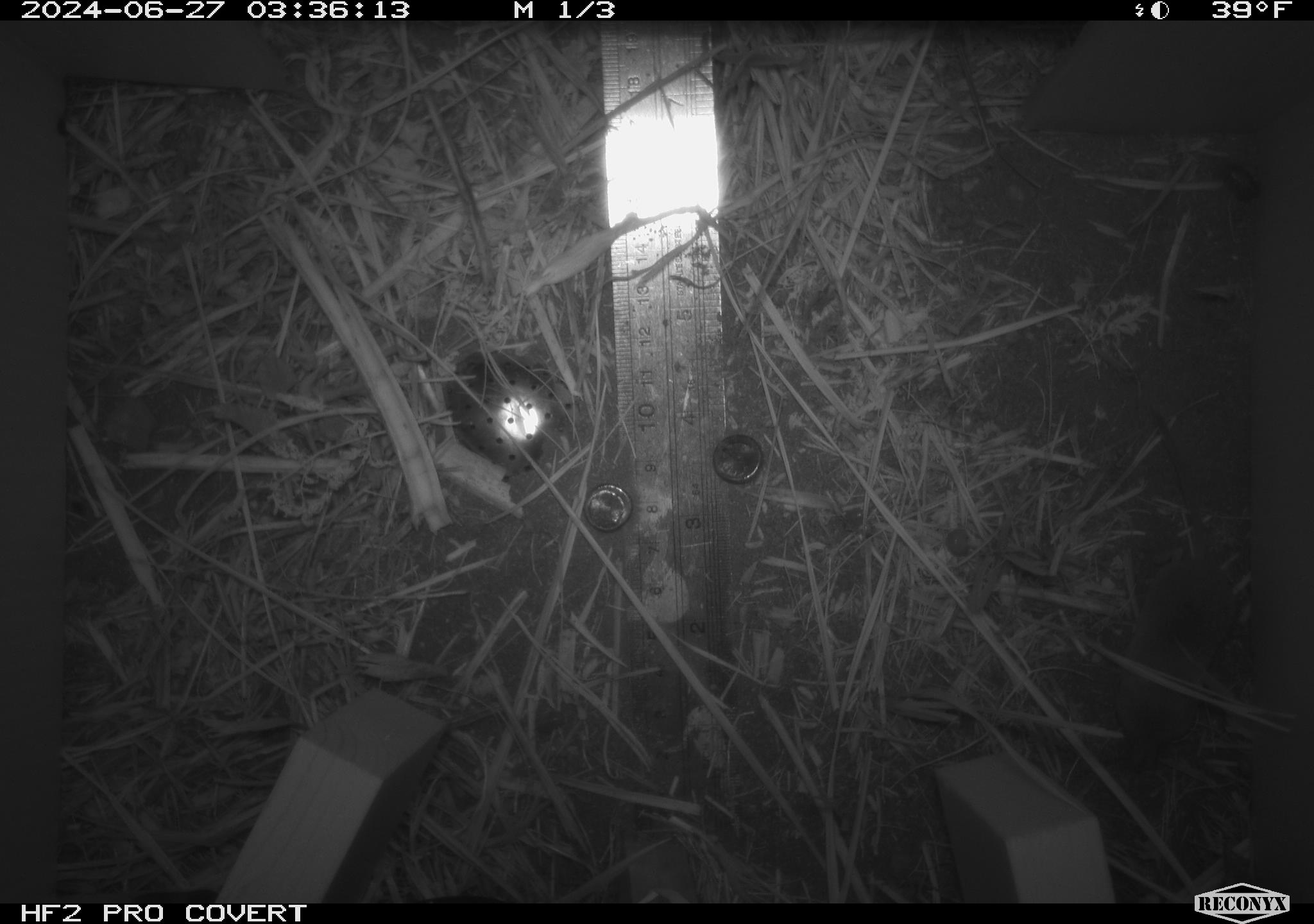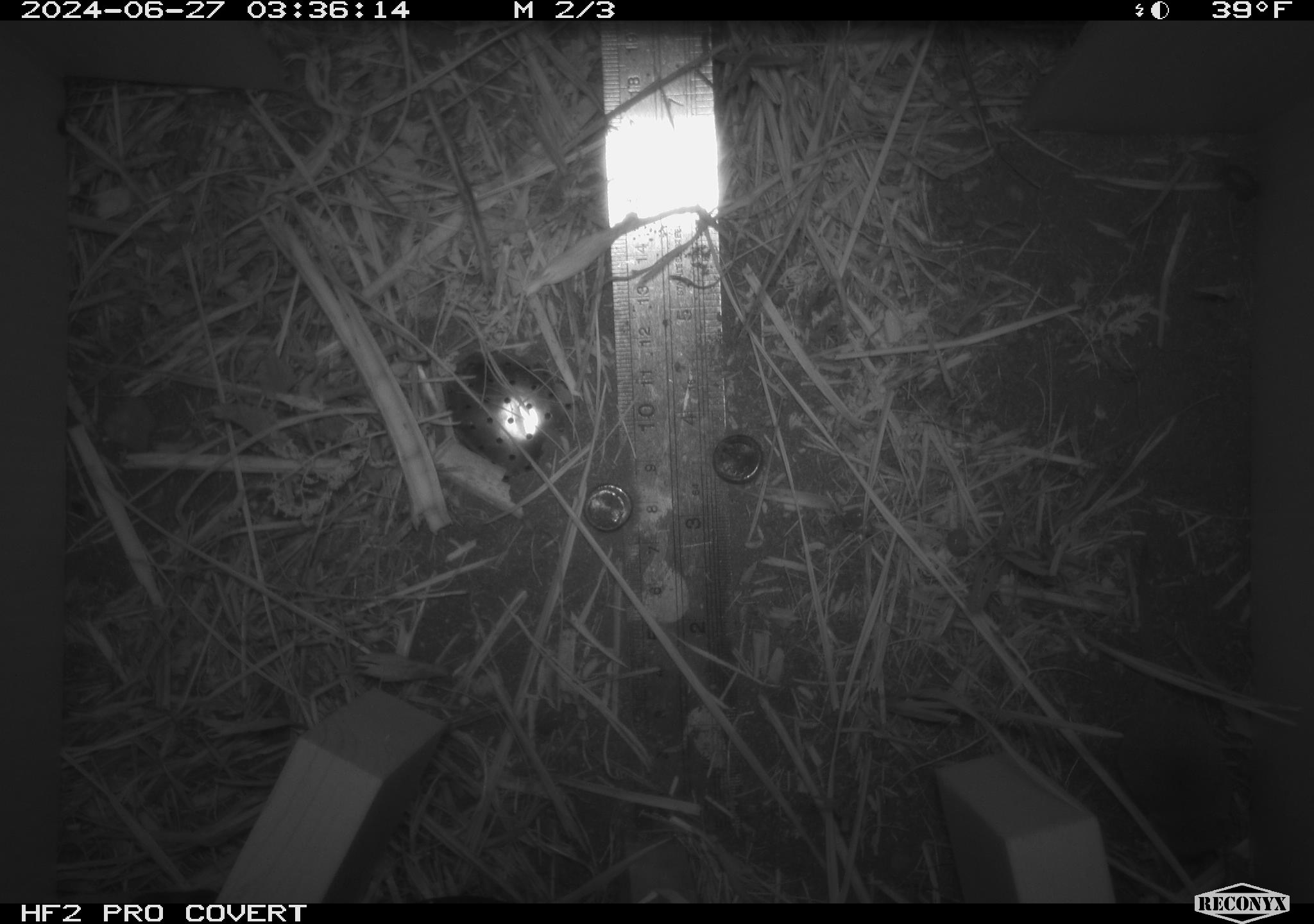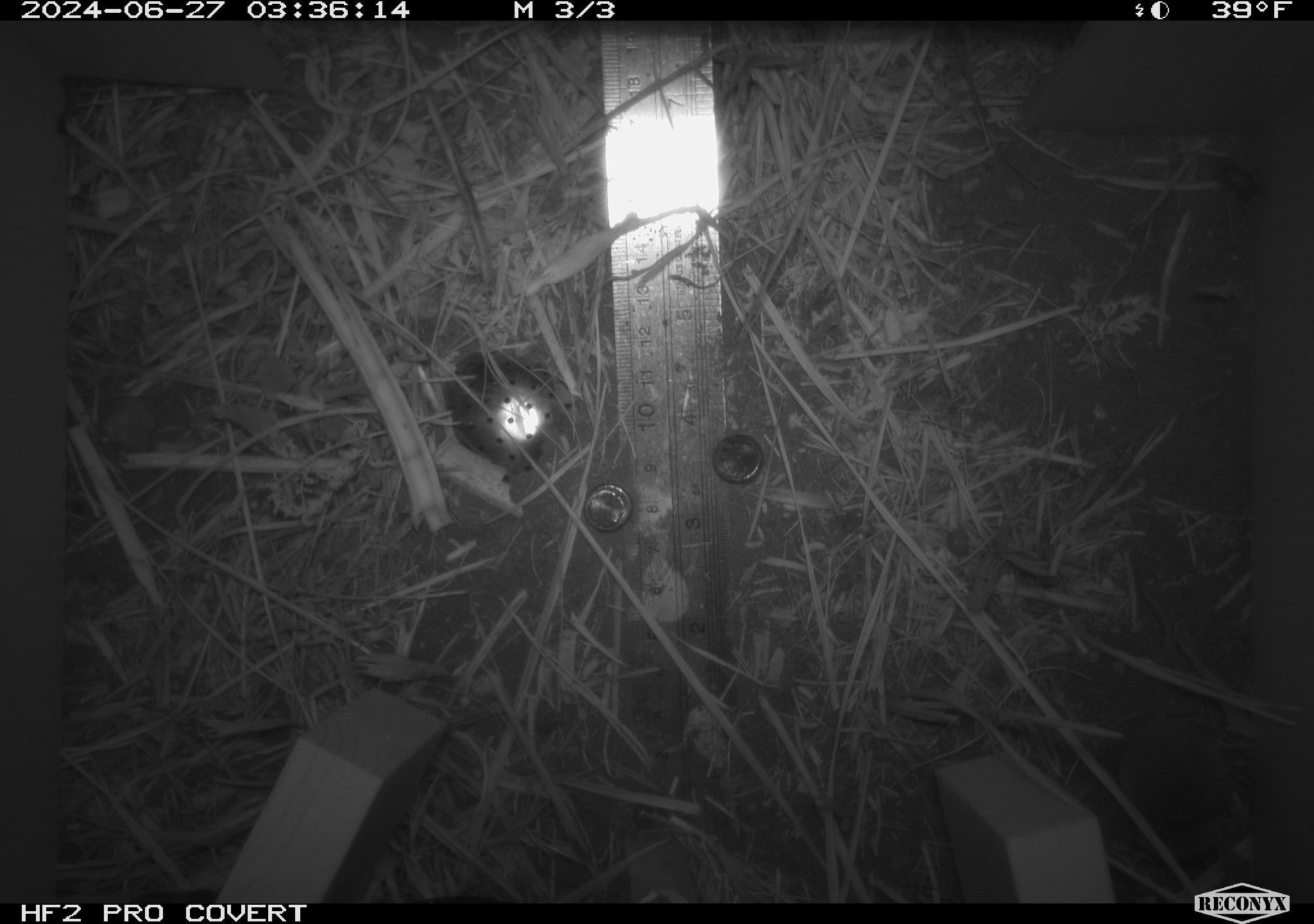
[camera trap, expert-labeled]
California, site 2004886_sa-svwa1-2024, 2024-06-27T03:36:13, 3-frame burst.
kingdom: Animalia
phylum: Chordata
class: Mammalia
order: Eulipotyphla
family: Soricidae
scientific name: Soricidae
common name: shrews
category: soricidae family